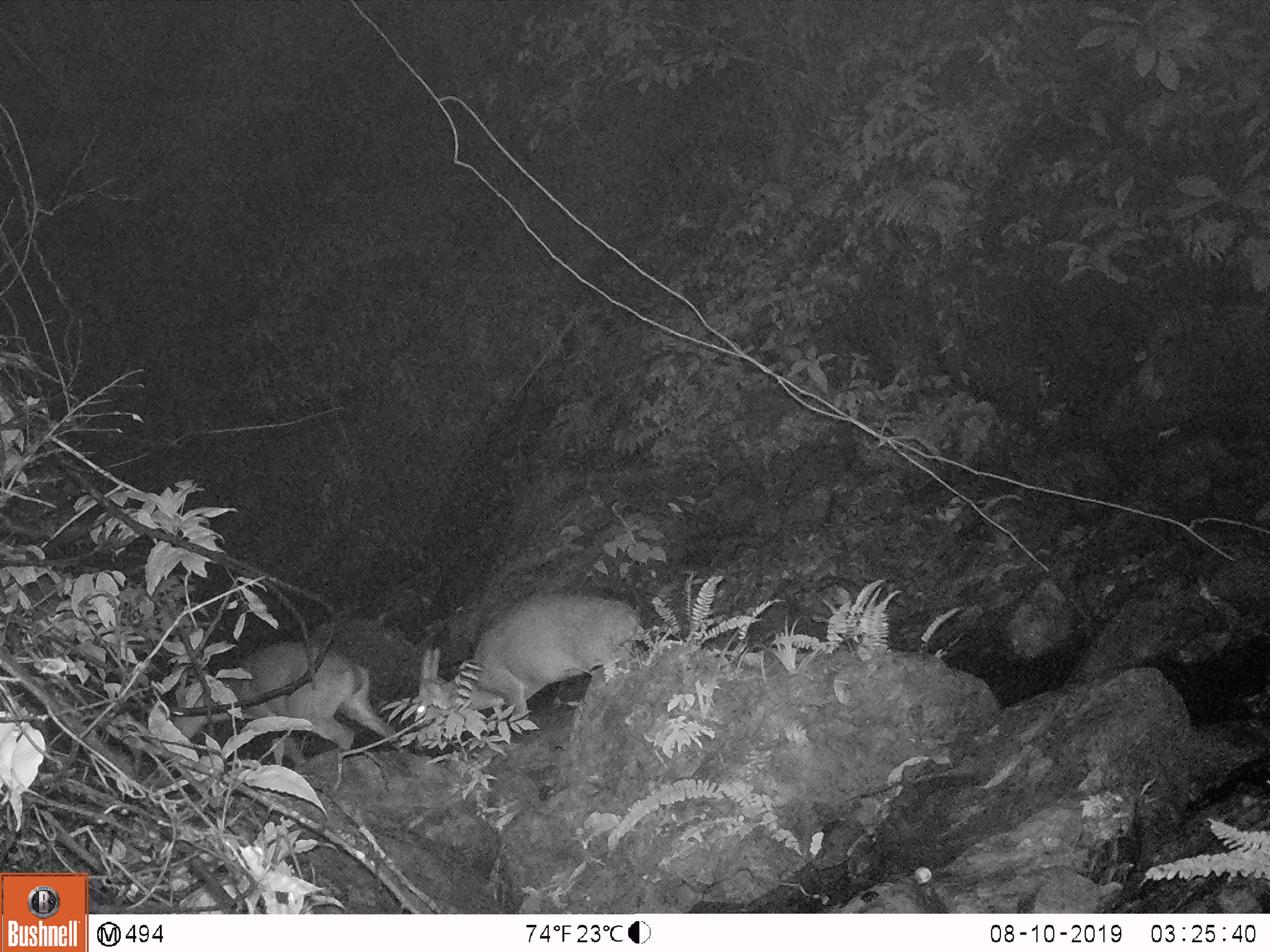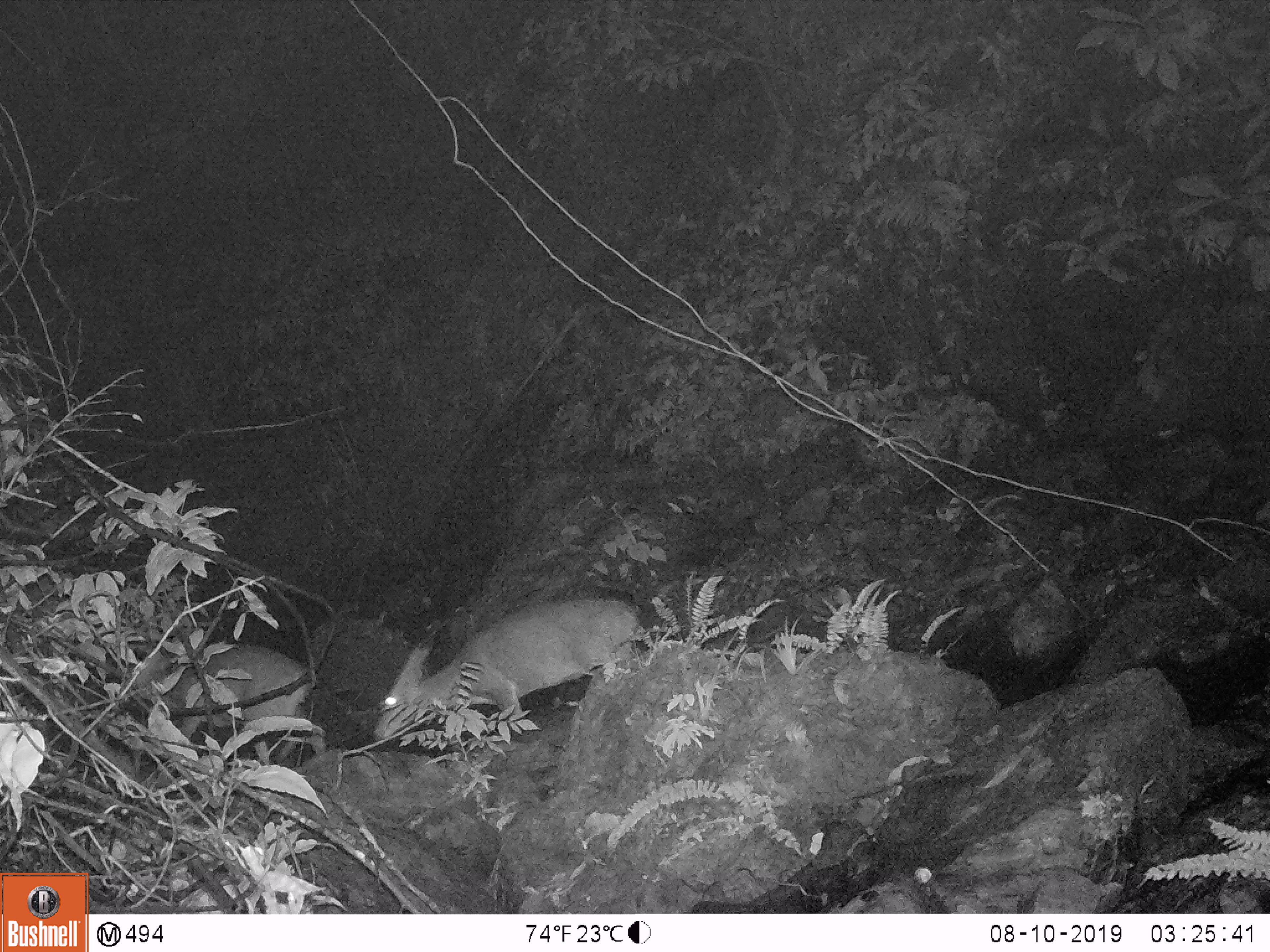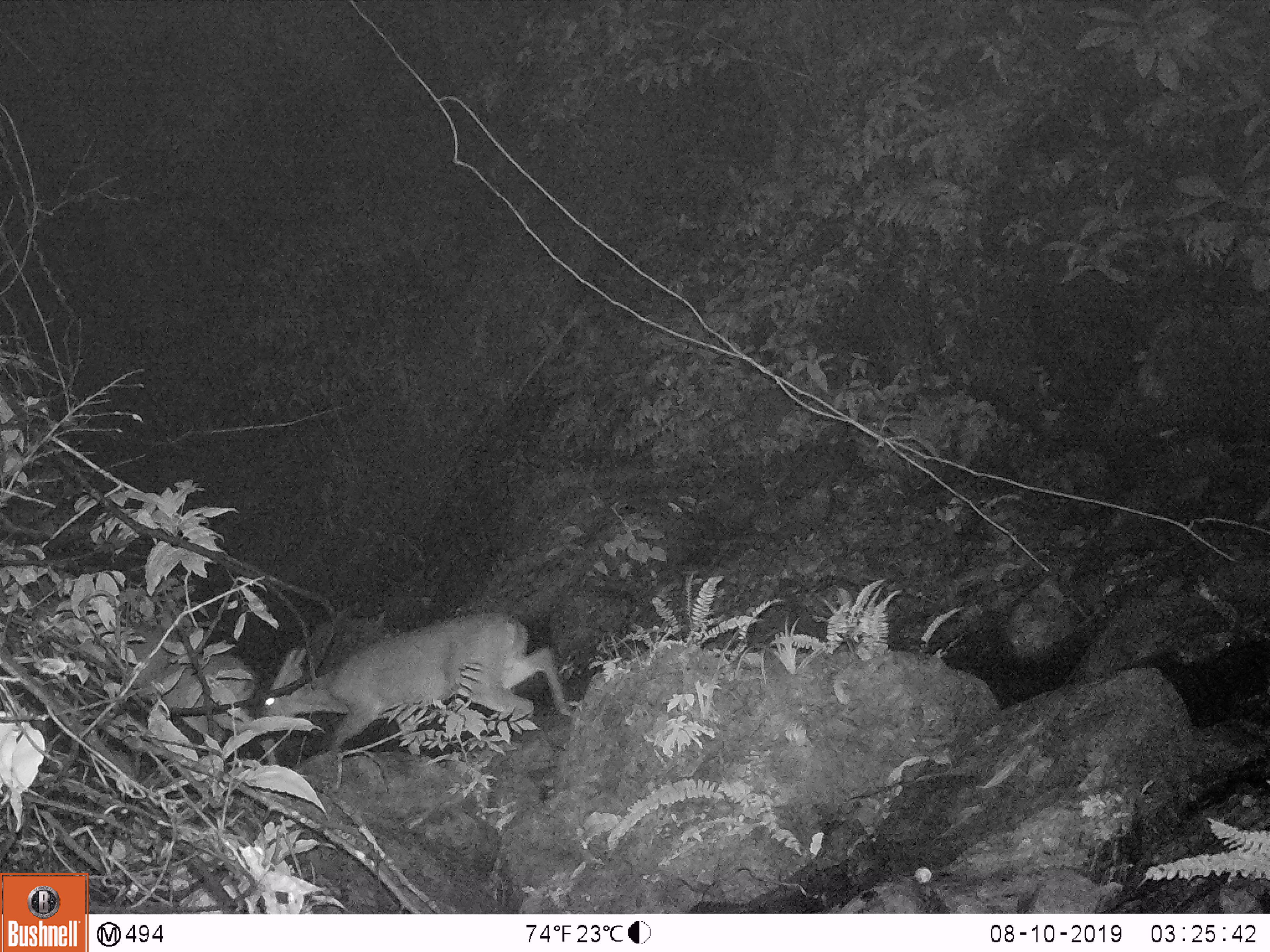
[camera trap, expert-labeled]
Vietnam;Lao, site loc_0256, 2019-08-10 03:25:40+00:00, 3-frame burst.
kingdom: Animalia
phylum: Chordata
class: Mammalia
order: Artiodactyla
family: Cervidae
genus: Muntiacus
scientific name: Muntiacus vuquangensis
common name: large-antlered muntjac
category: large antlered muntjac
Large antlered muntjac (large-antlered muntjac) (Muntiacus vuquangensis). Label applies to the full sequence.